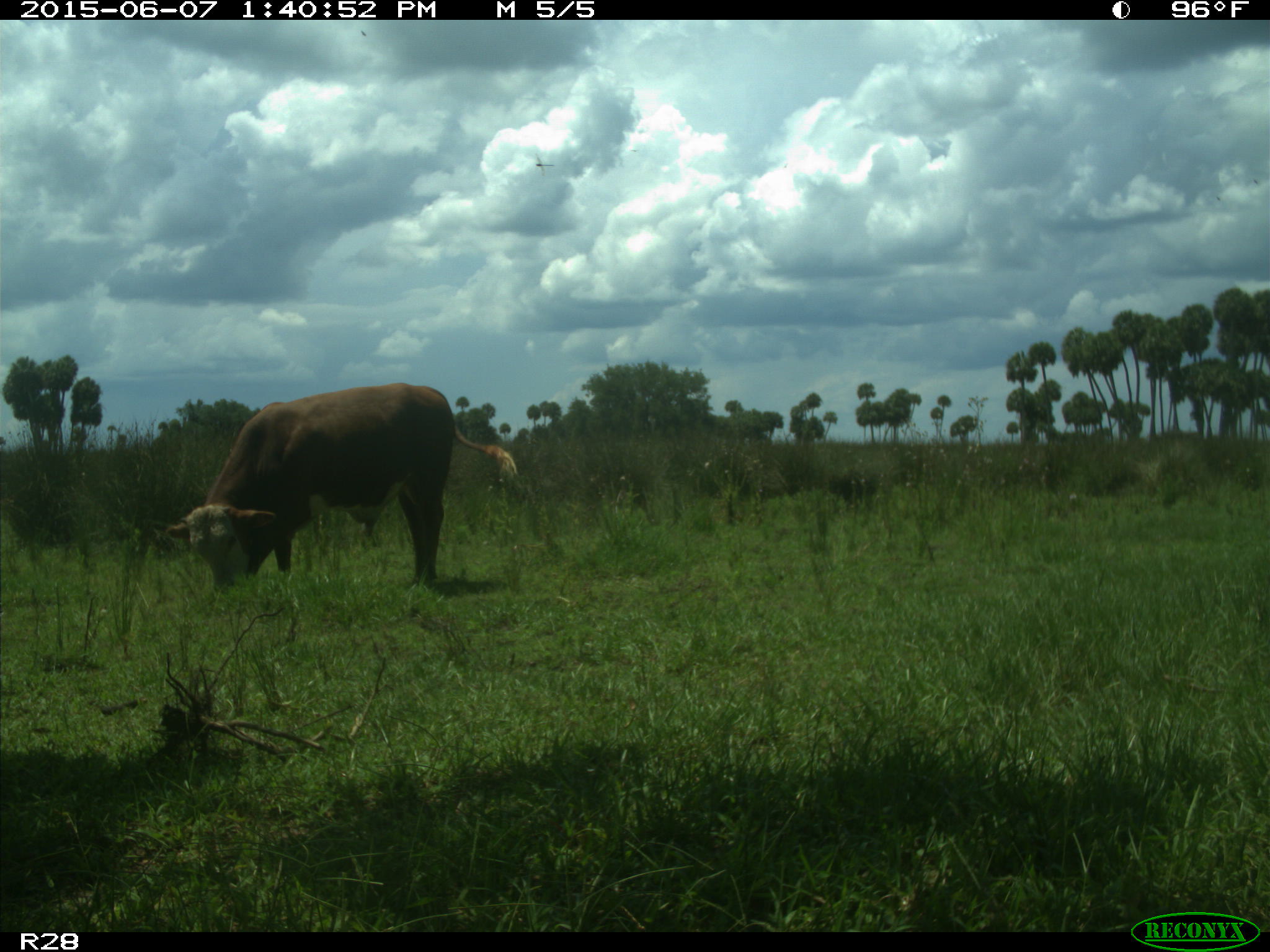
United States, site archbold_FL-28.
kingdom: Animalia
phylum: Chordata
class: Mammalia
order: Artiodactyla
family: Bovidae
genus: Bos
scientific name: Bos taurus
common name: domestic cow